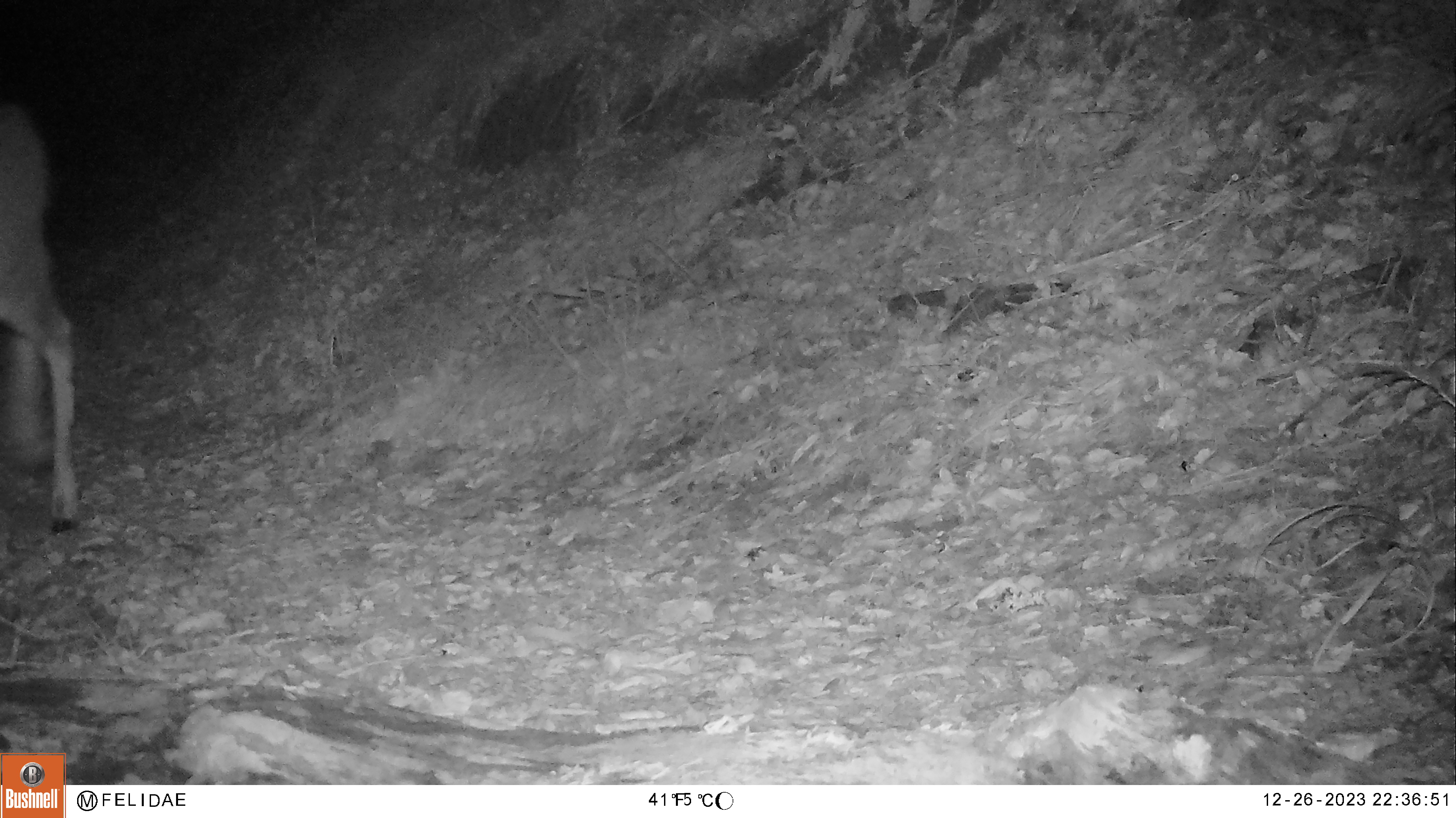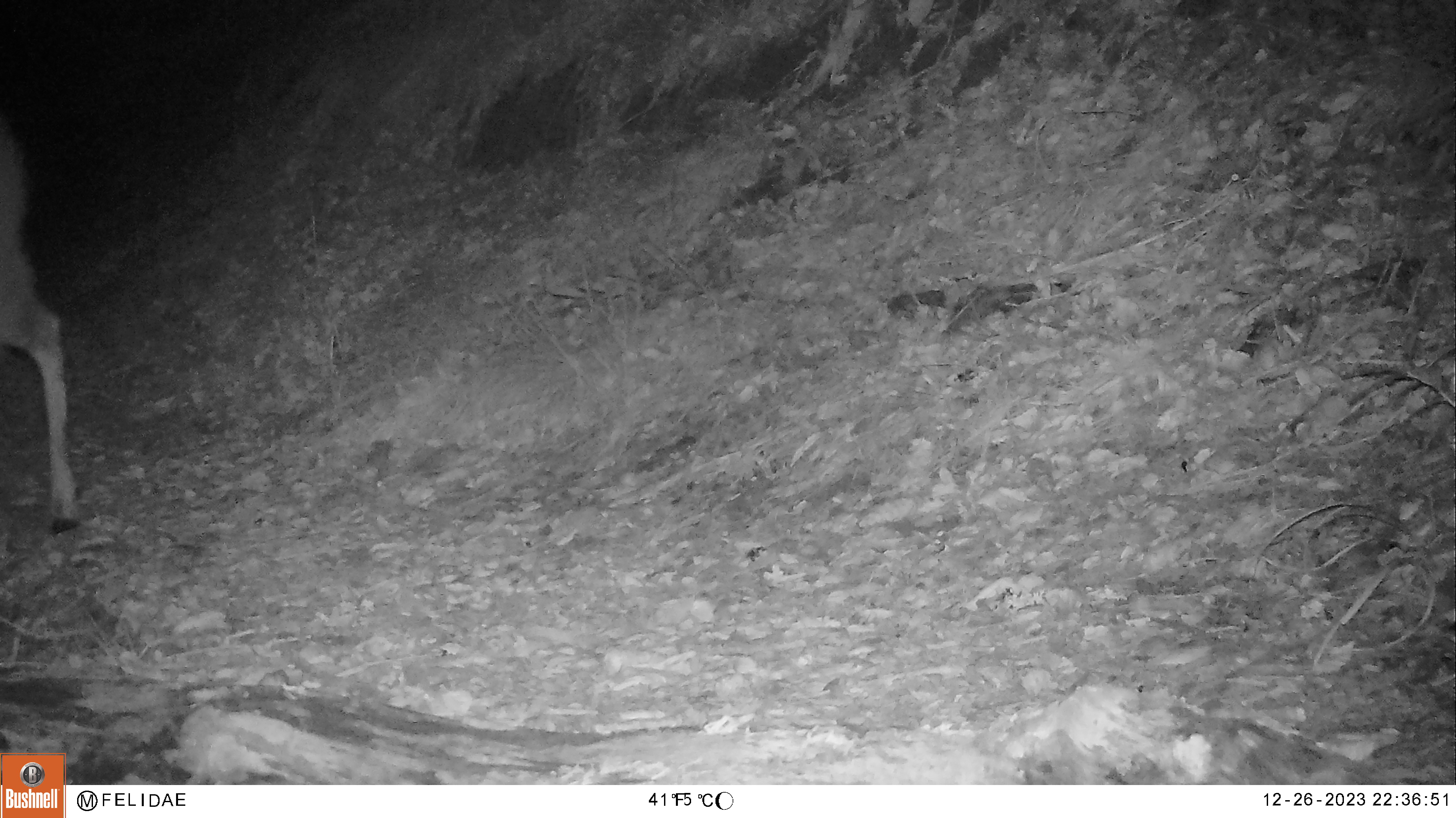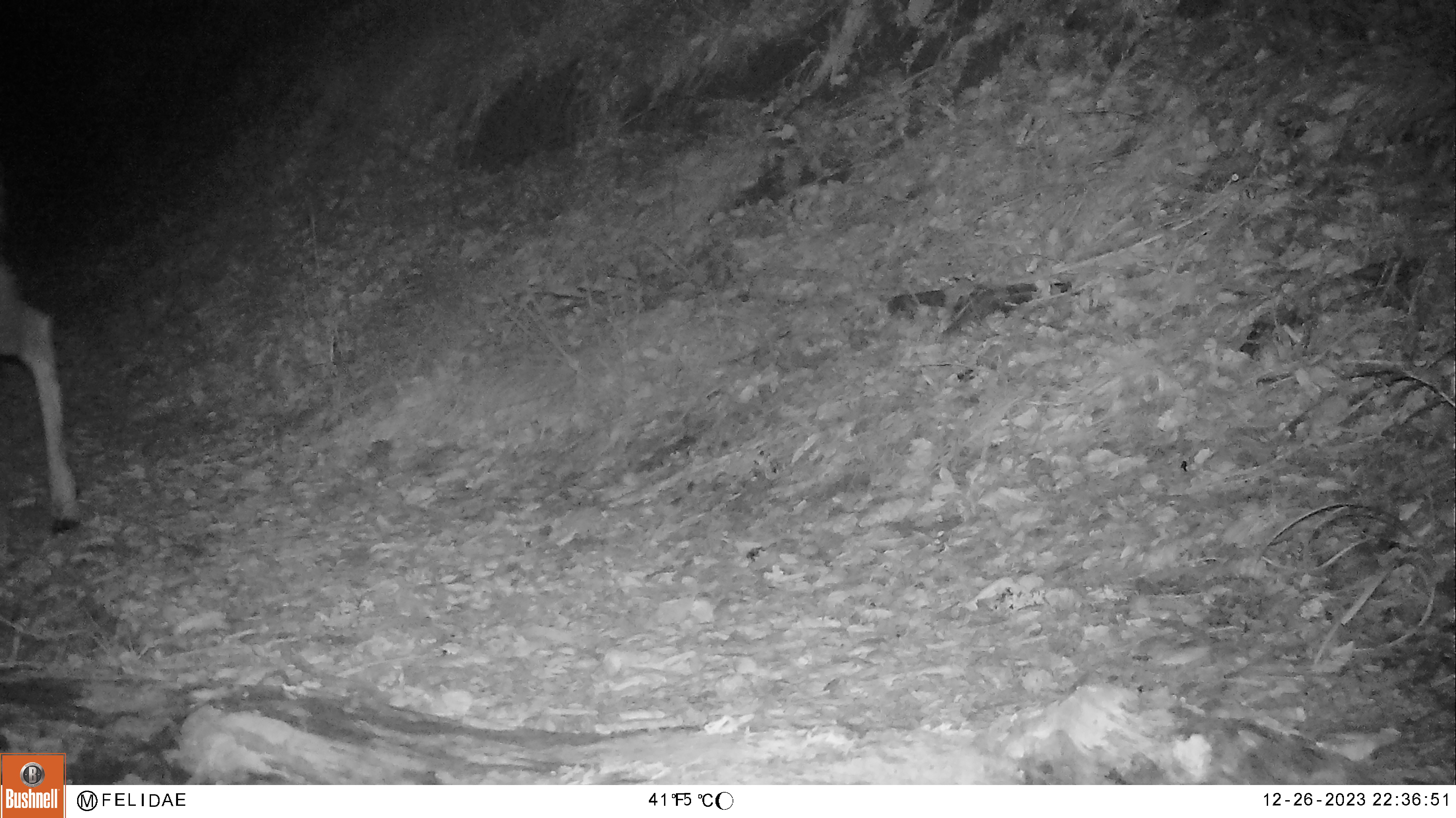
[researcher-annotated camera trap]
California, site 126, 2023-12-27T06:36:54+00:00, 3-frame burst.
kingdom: Animalia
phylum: Chordata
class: Mammalia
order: Artiodactyla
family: Cervidae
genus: Odocoileus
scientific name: Odocoileus hemionus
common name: mule deer